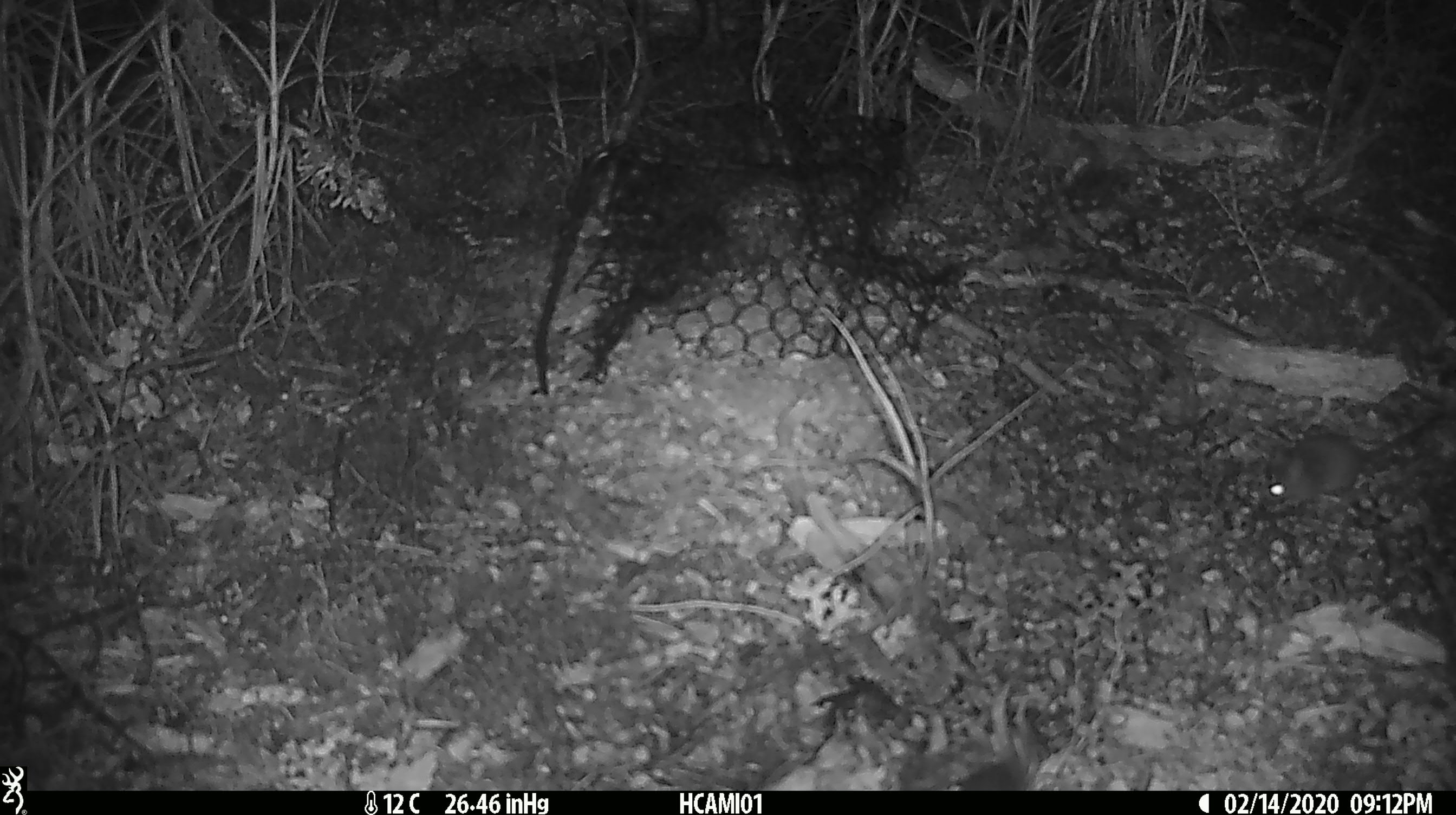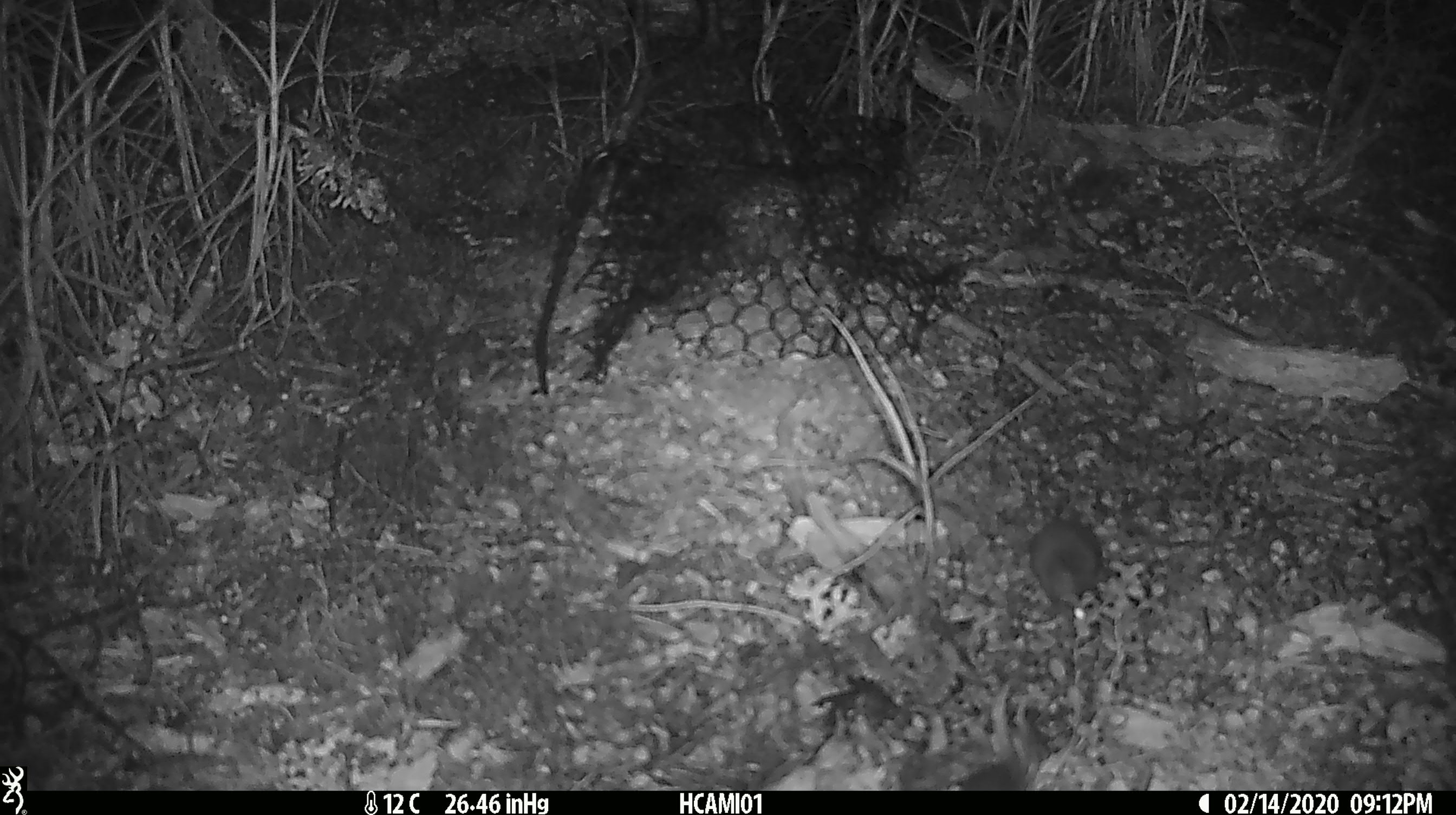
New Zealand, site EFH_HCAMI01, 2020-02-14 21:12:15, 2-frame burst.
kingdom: Animalia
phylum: Chordata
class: Mammalia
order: Rodentia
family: Muridae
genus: Mus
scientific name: Mus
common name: mouse